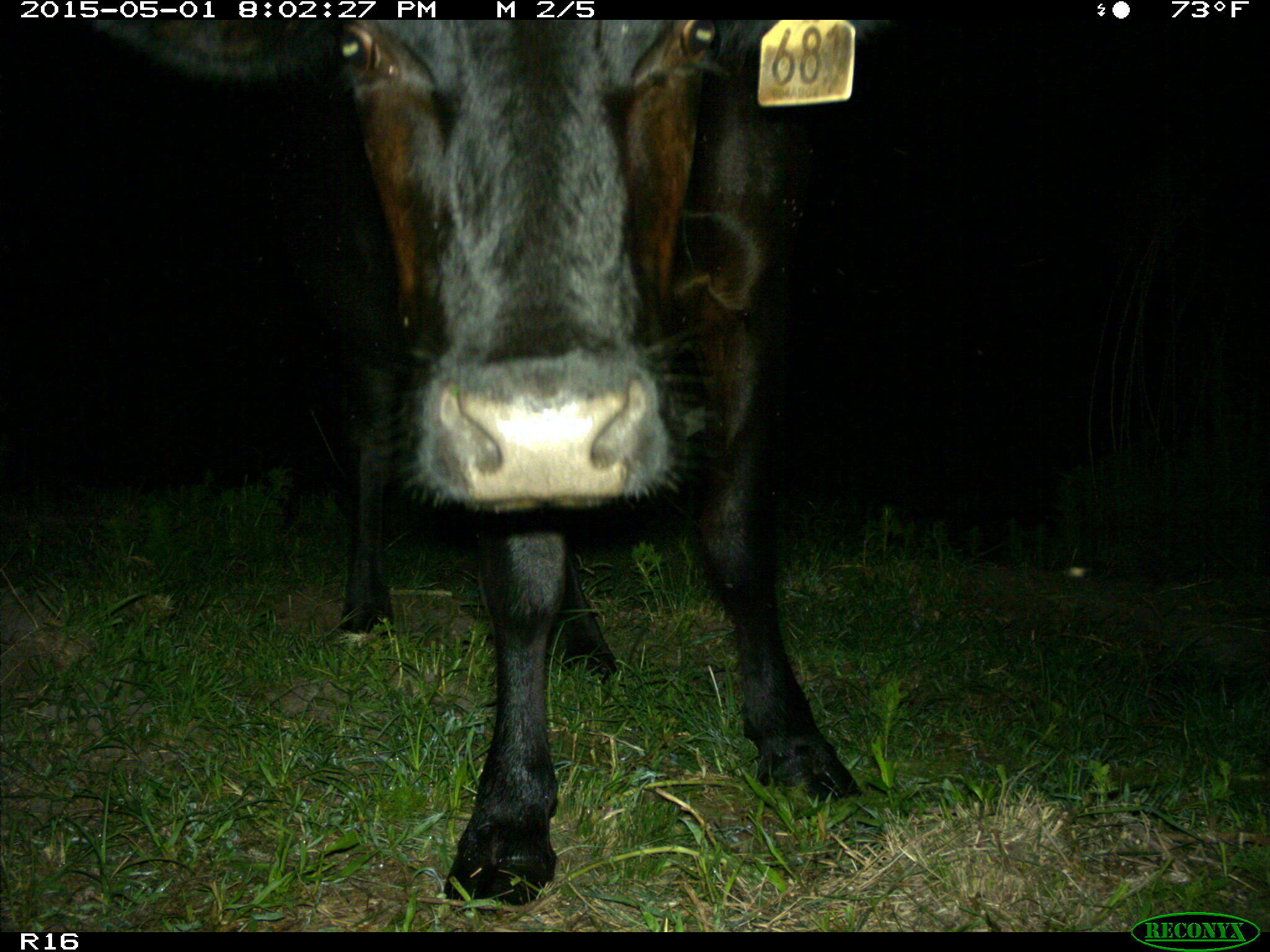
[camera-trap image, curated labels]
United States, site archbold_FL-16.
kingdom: Animalia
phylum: Chordata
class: Mammalia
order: Artiodactyla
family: Bovidae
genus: Bos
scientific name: Bos taurus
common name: domestic cow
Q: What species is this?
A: Bos taurus (domestic cow).